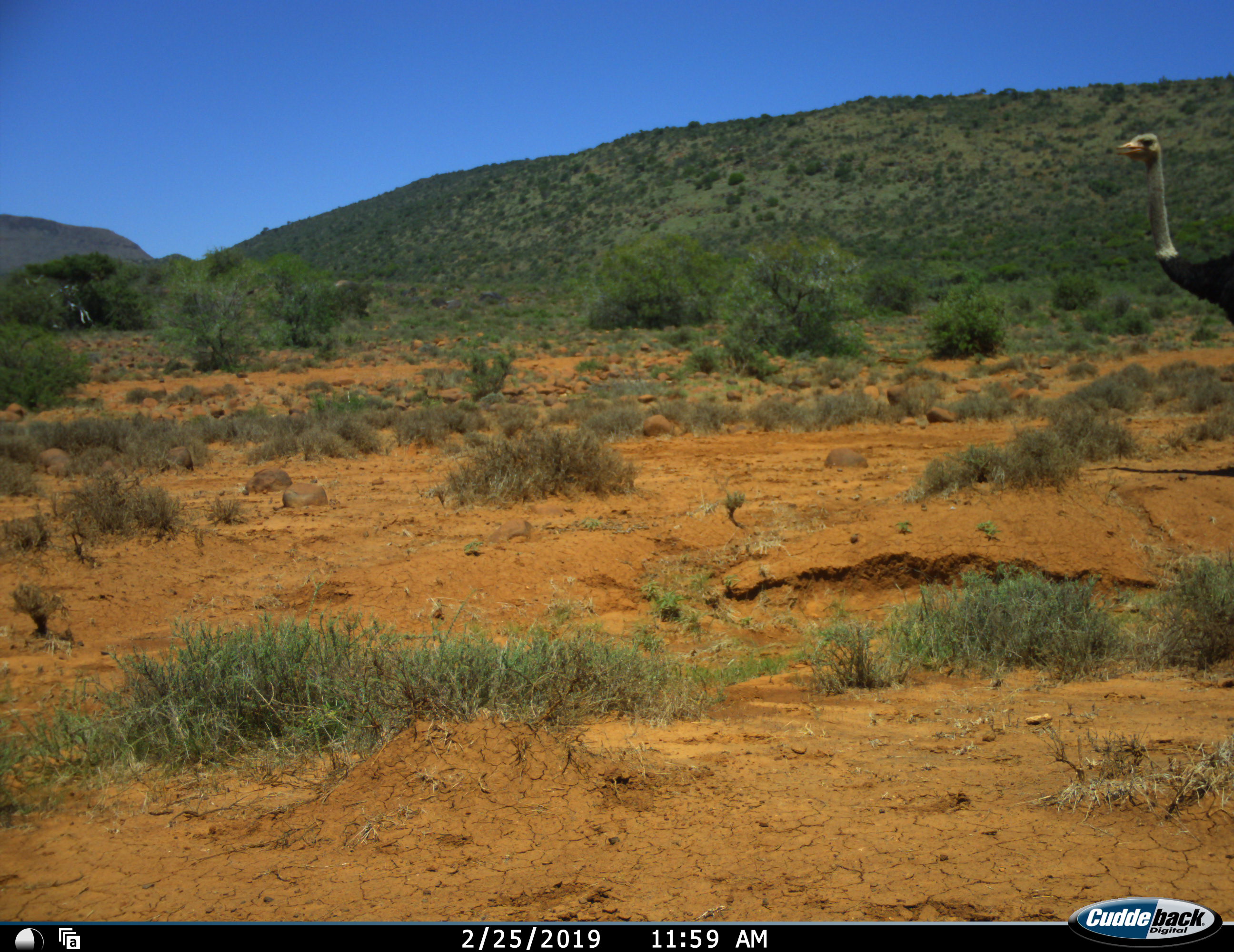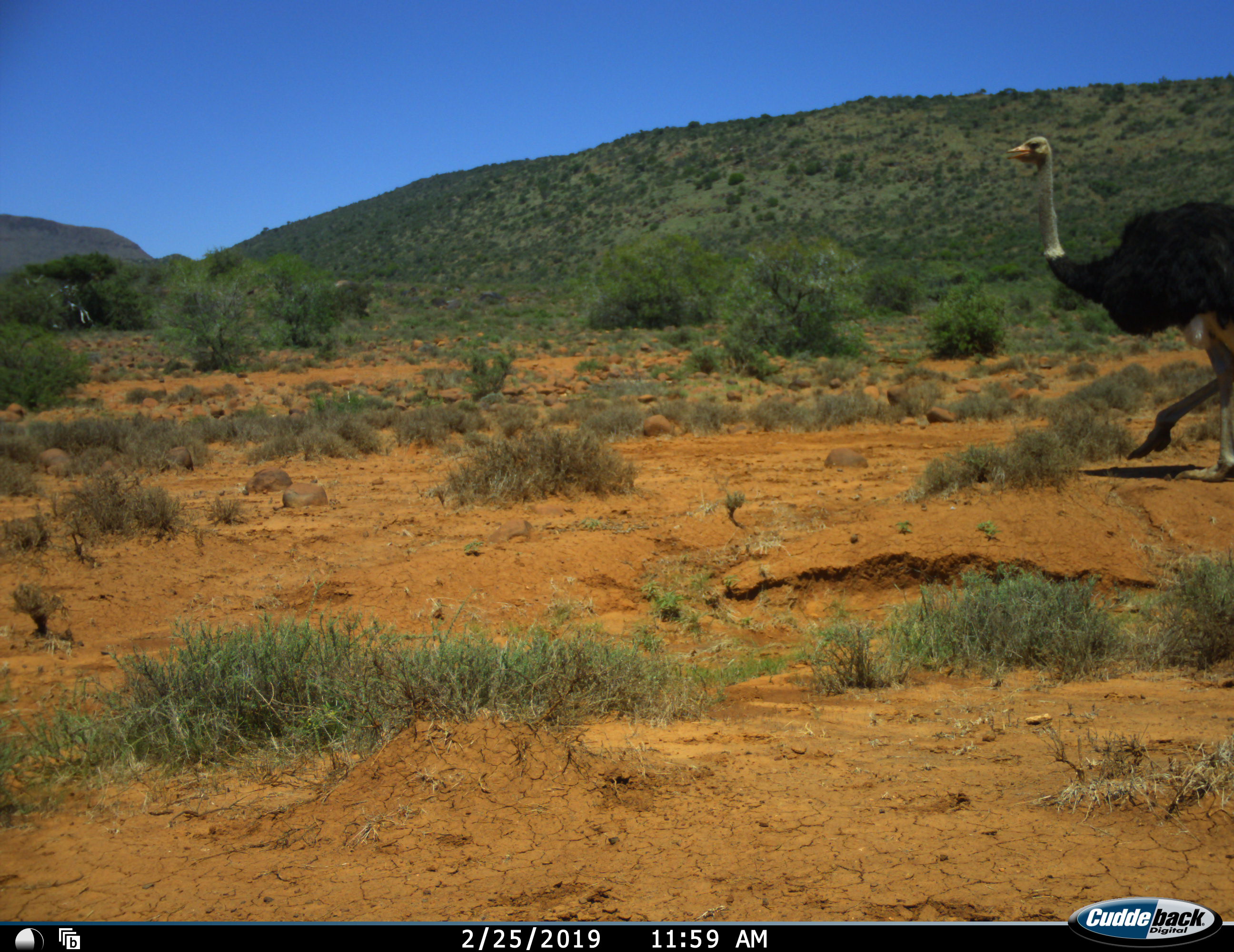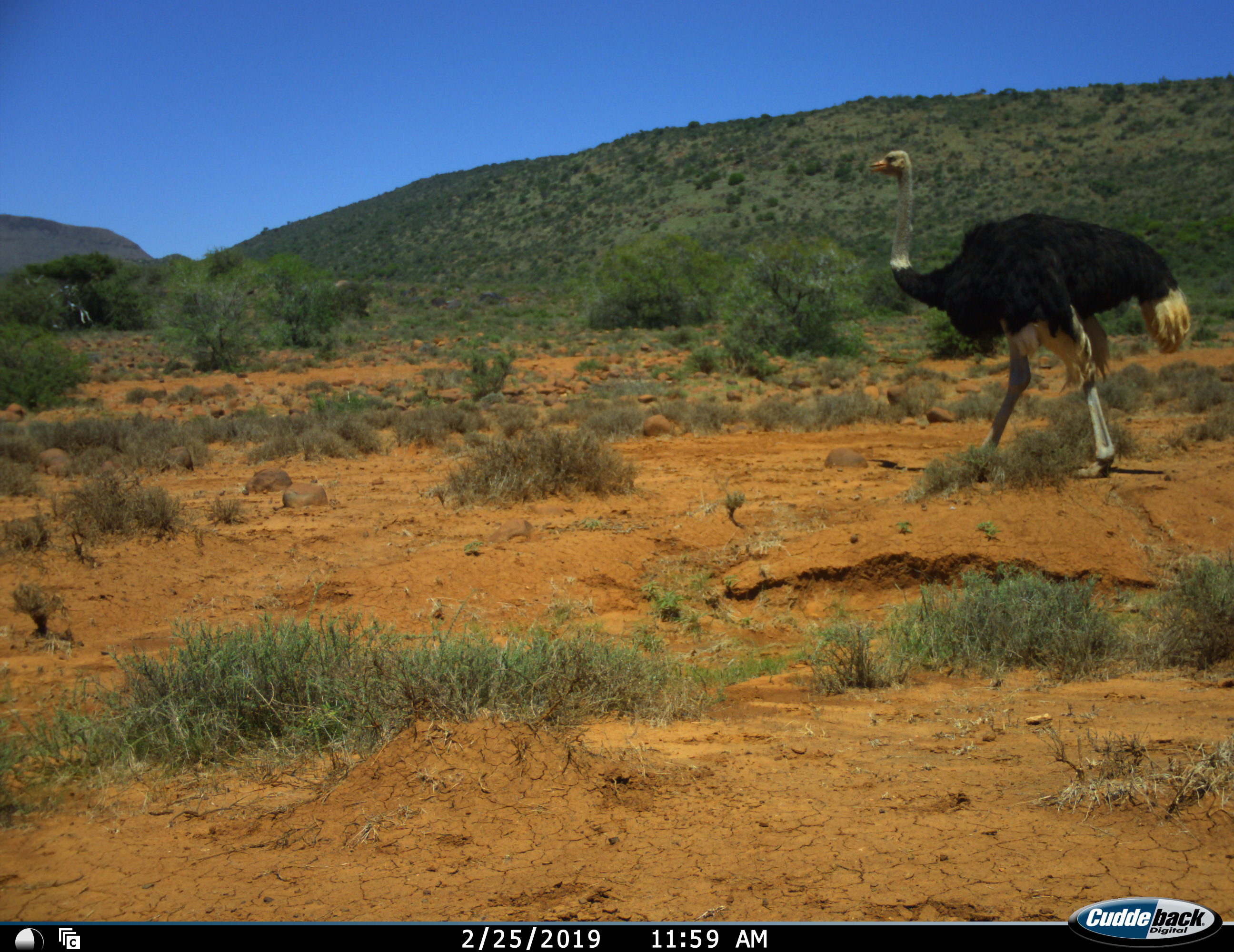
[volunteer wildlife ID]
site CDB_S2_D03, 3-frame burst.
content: unidentified animal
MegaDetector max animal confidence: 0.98